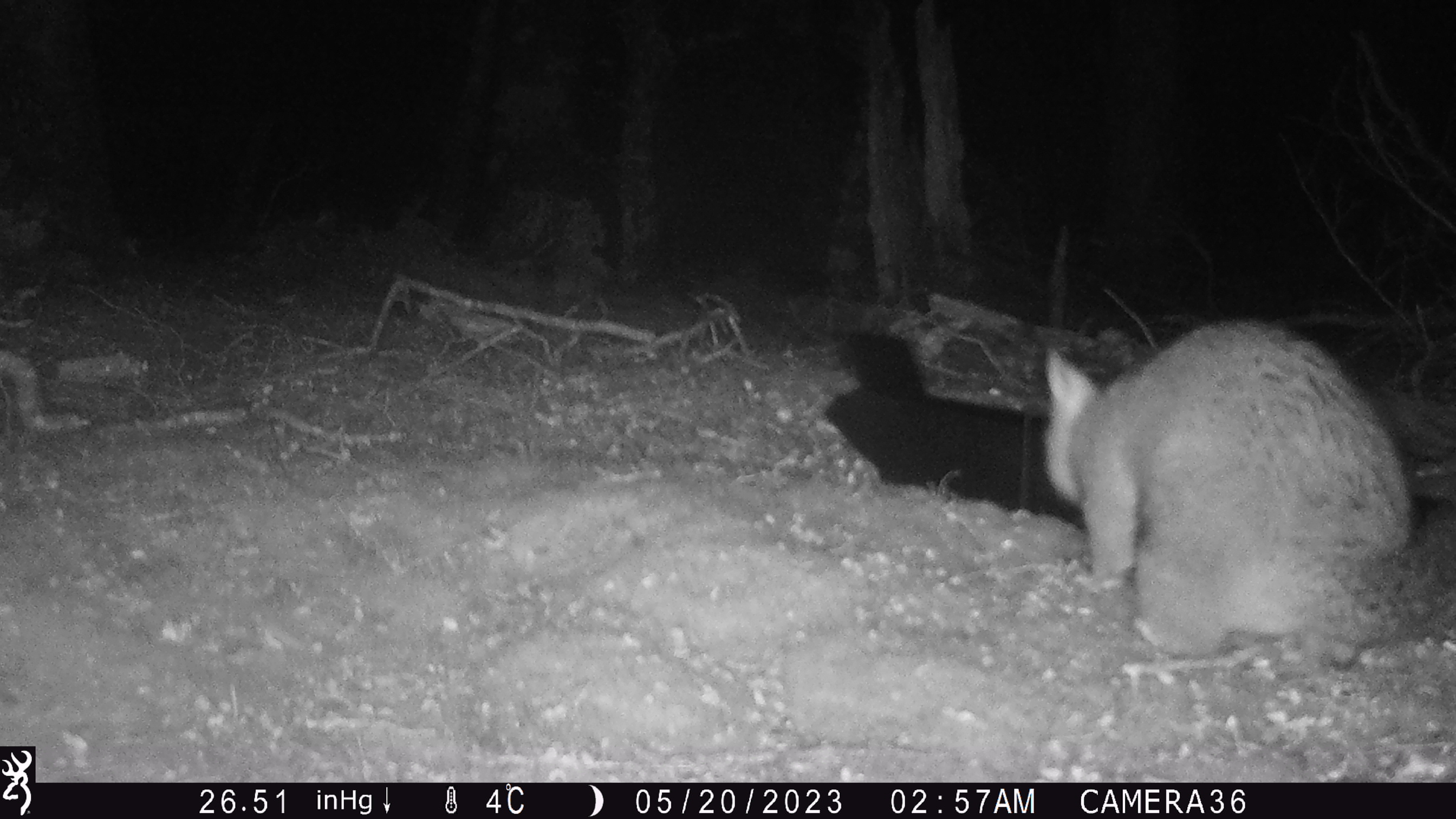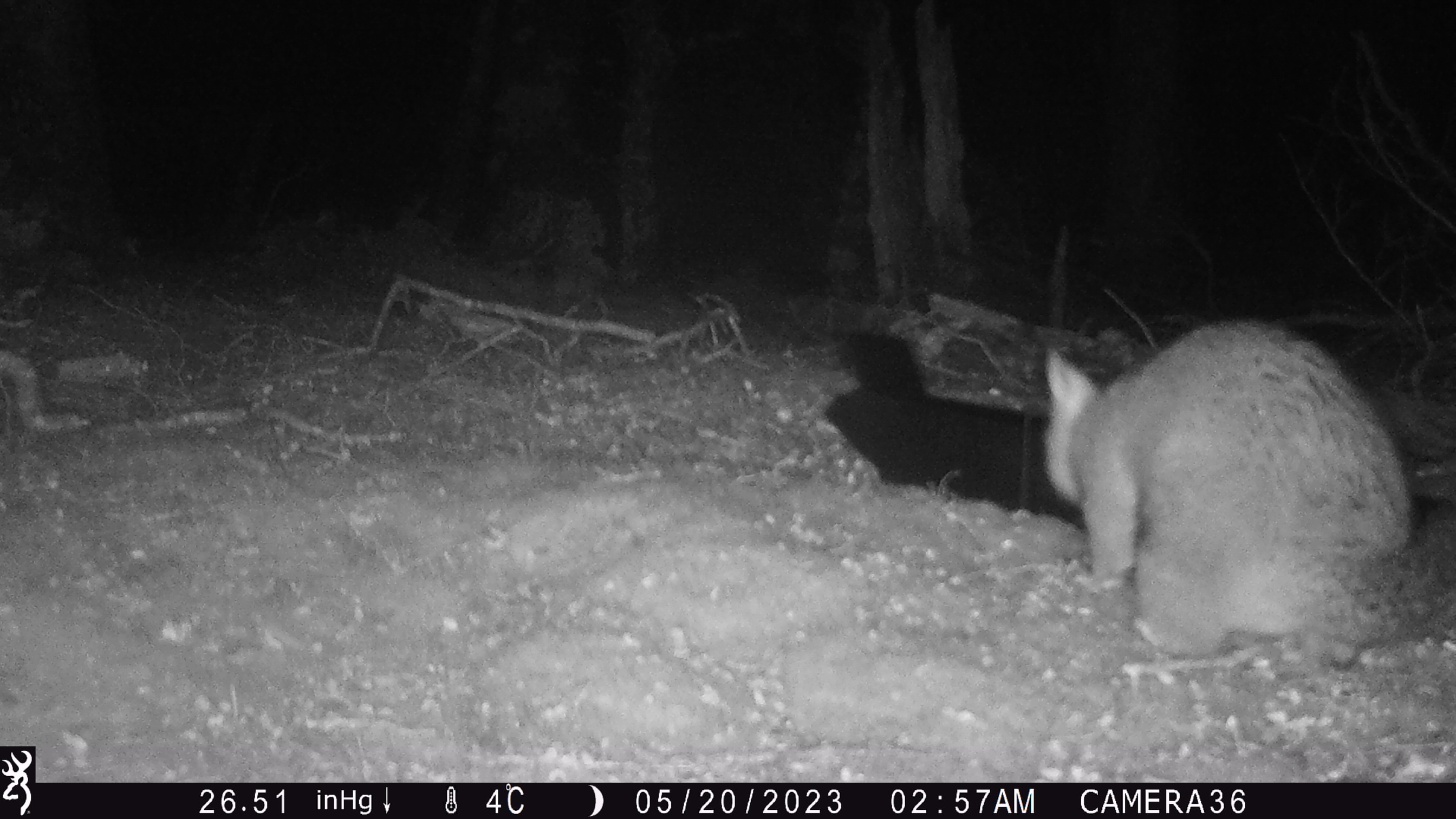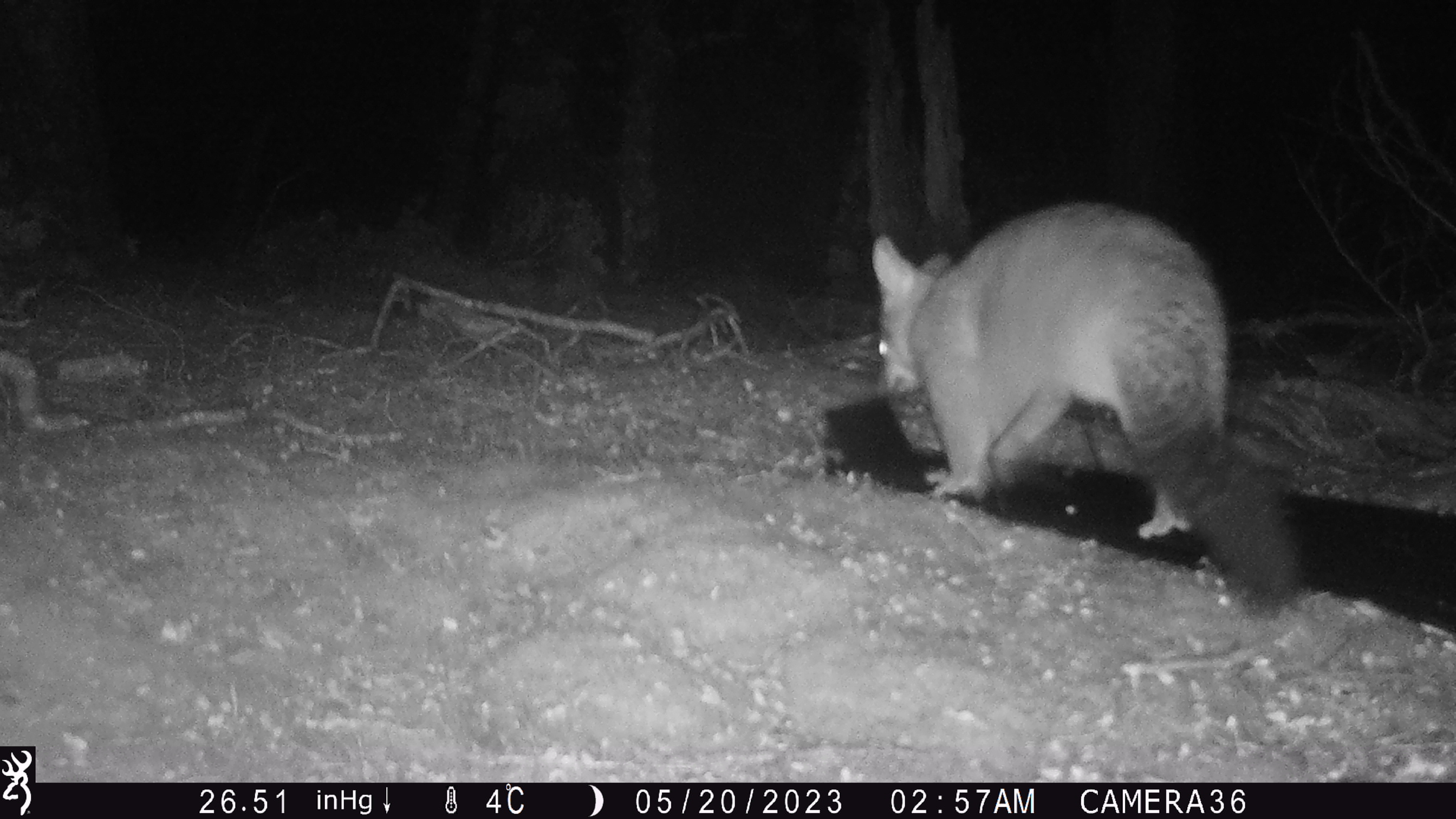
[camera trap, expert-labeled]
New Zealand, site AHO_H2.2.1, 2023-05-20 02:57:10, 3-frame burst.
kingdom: Animalia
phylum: Chordata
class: Mammalia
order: Diprotodontia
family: Phalangeridae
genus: Trichosurus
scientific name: Trichosurus vulpecula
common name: common brushtail possum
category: possum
Possum (common brushtail possum) (Trichosurus vulpecula).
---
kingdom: Animalia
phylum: Chordata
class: Mammalia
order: Carnivora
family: Mustelidae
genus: Mustela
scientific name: Mustela erminea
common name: stoat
Stoat (Mustela erminea).